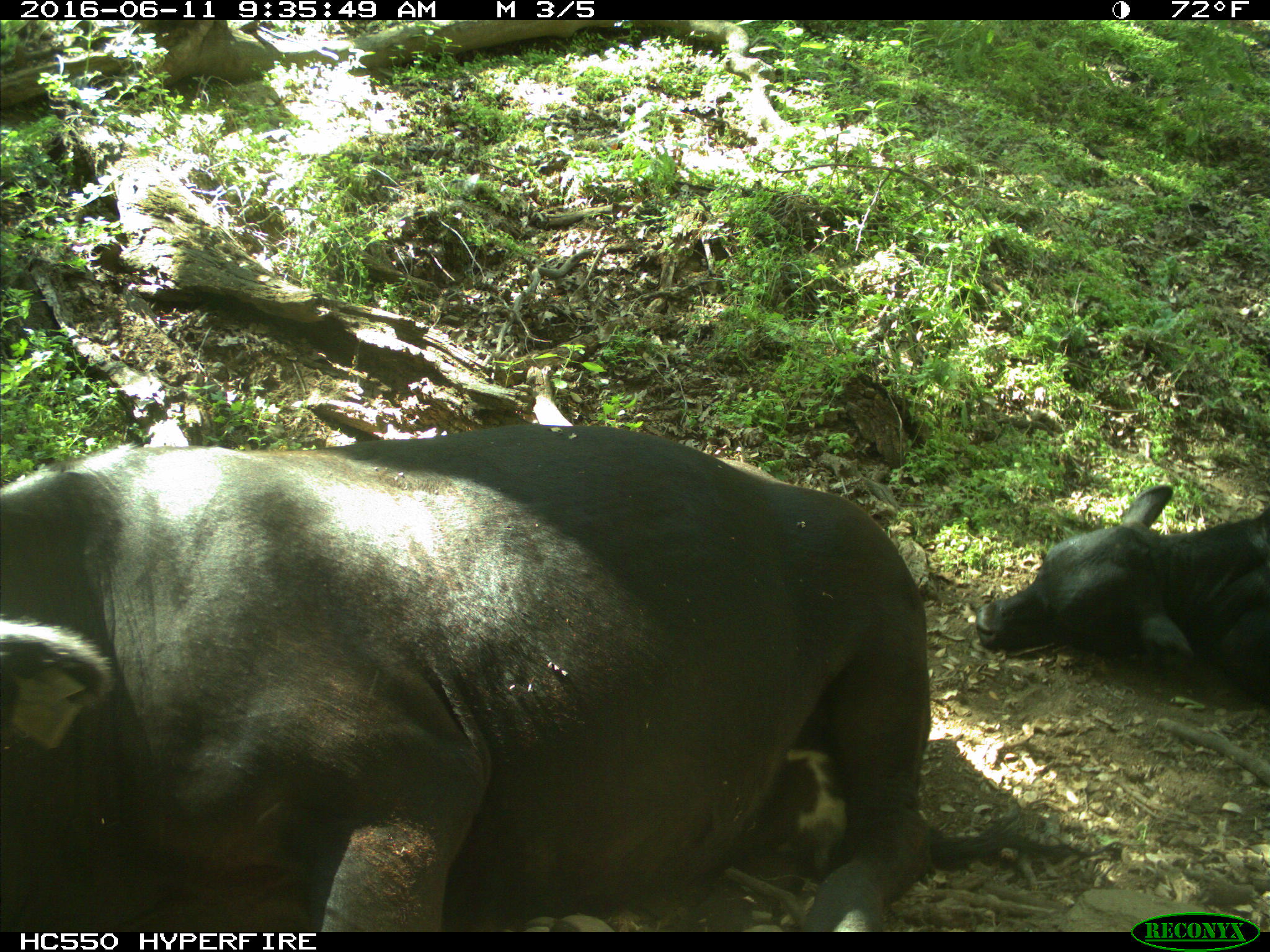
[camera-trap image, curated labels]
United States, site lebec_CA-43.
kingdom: Animalia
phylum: Chordata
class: Mammalia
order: Artiodactyla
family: Bovidae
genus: Bos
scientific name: Bos taurus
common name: domestic cow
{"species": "Bos taurus (domestic cow)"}